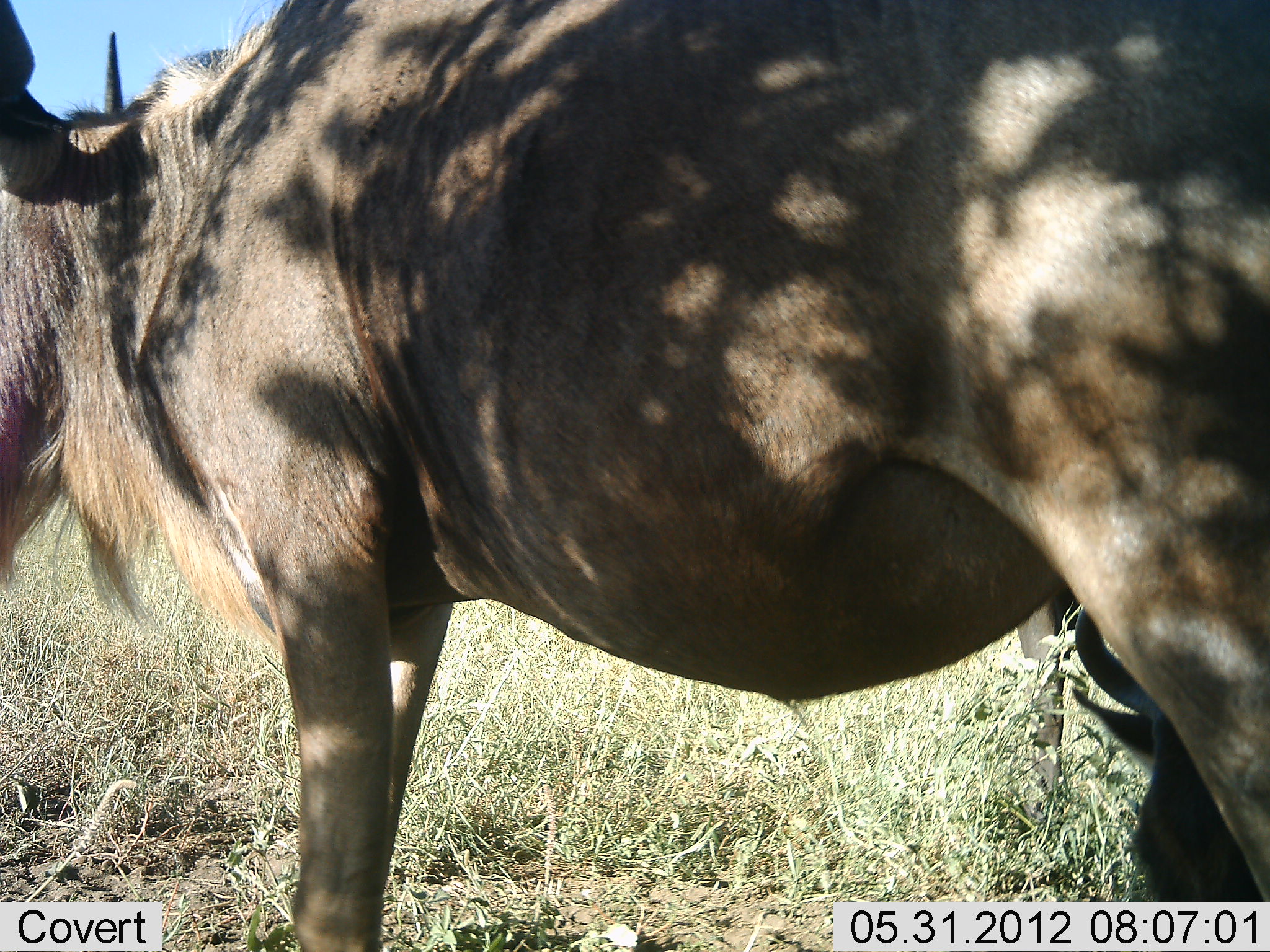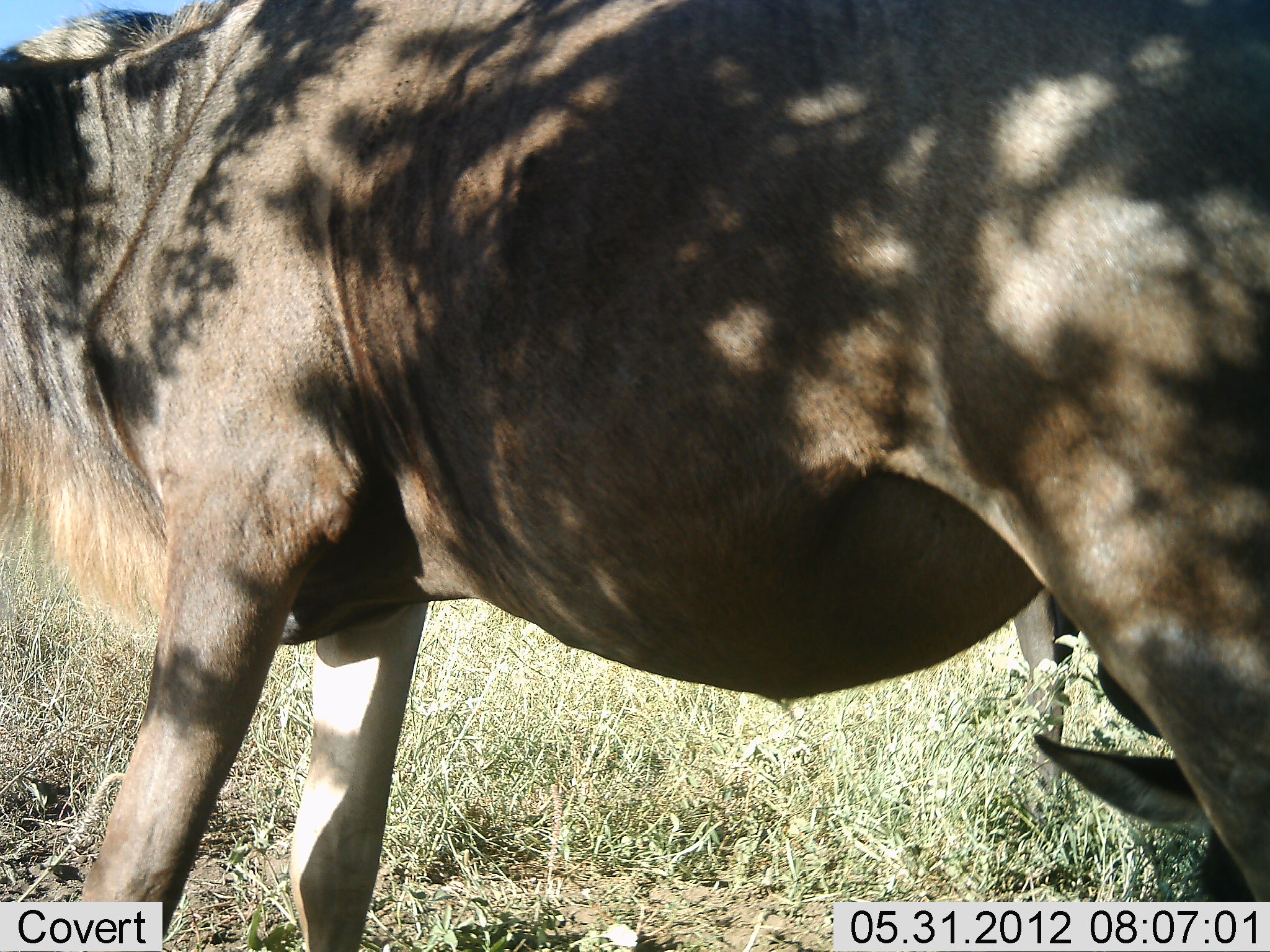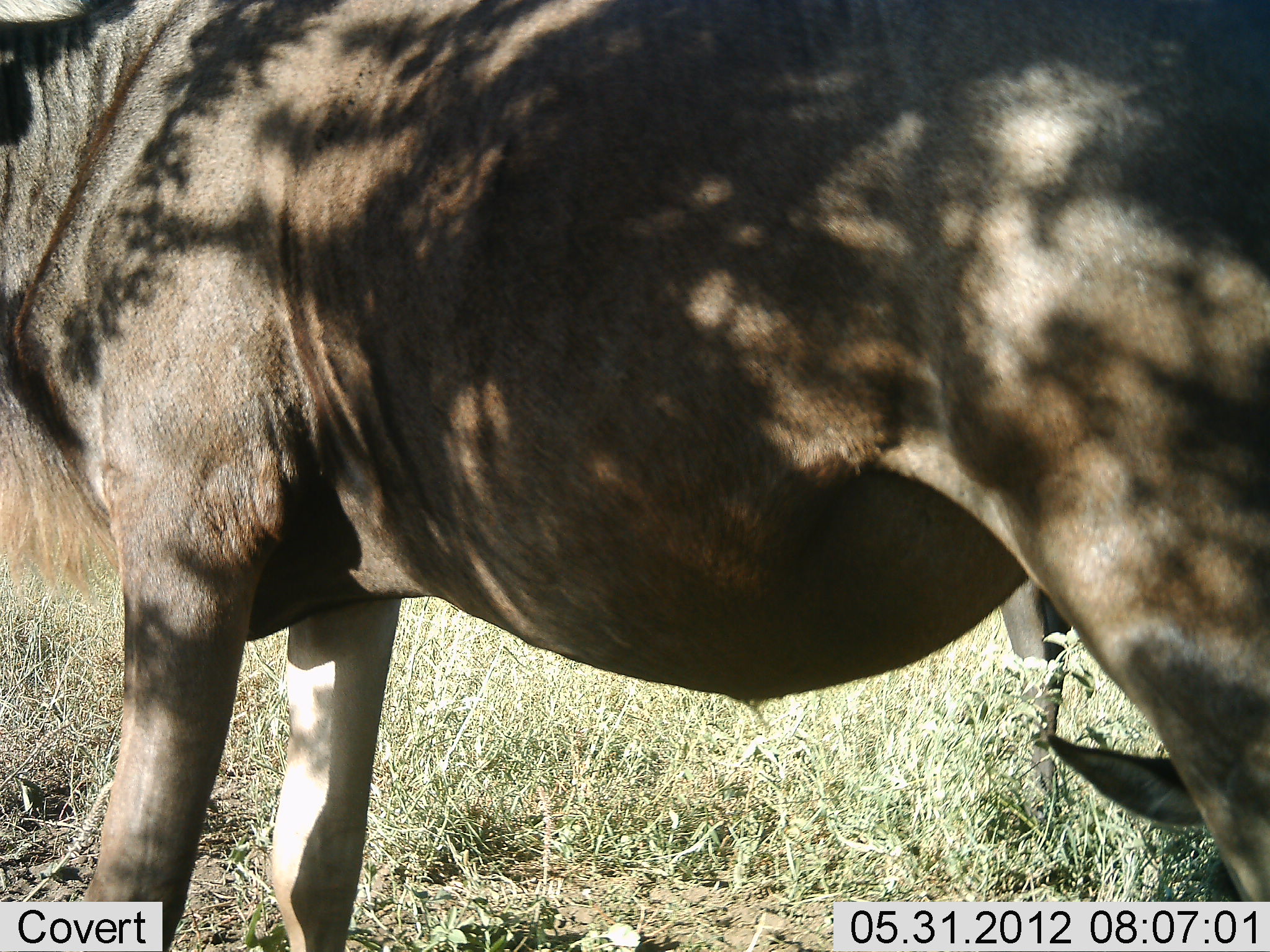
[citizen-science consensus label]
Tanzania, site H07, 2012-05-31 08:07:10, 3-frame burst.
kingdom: Animalia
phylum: Chordata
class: Mammalia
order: Artiodactyla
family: Bovidae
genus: Connochaetes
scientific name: Connochaetes taurinus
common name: blue wildebeest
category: wildebeest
Wildebeest (blue wildebeest) (Connochaetes taurinus), count 2. Behavior (volunteer vote fractions): standing 70%, resting 40%, moving 20%, interacting 0%. Young present (vote fraction): 20%. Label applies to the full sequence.